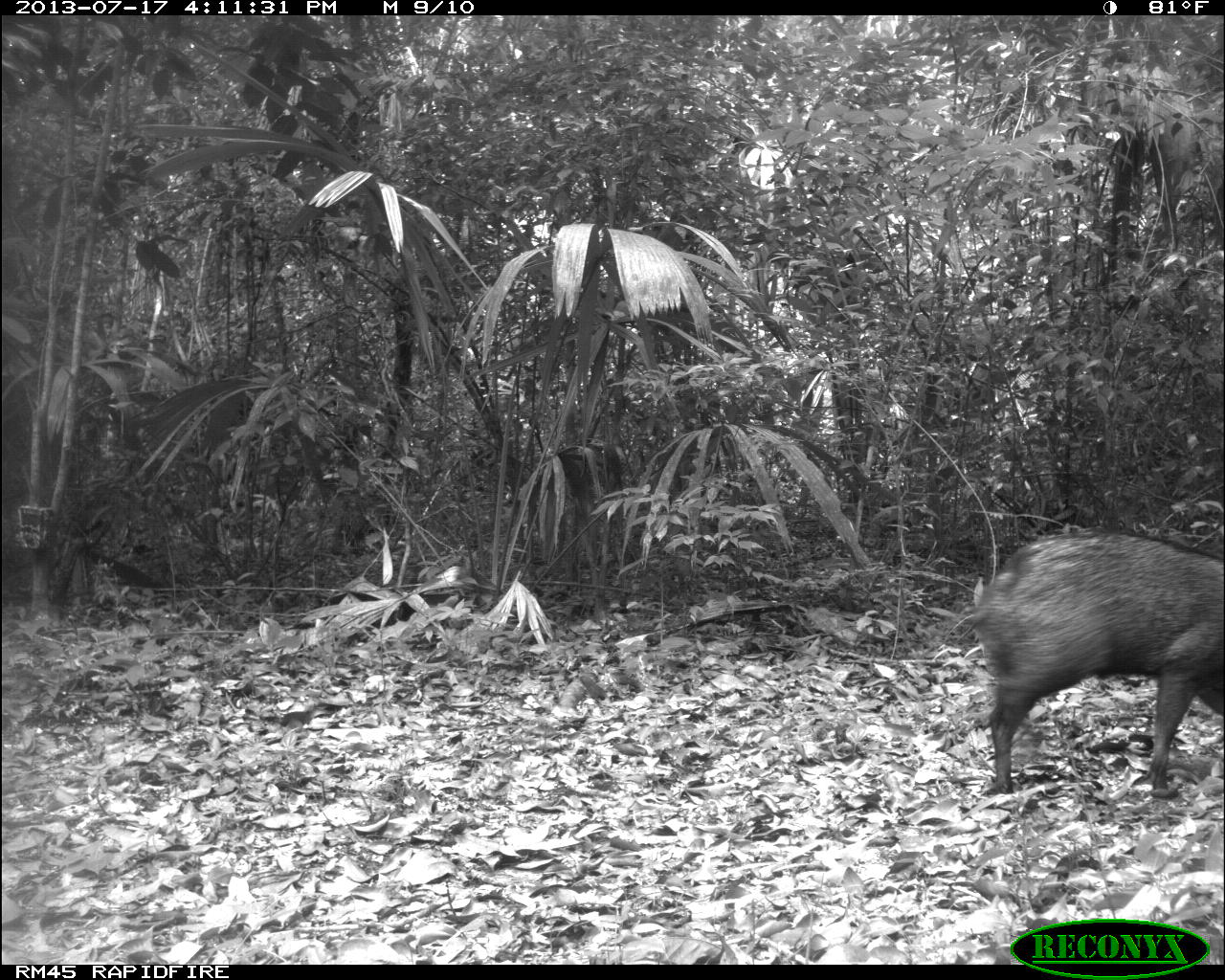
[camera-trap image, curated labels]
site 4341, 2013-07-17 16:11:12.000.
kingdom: Animalia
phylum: Chordata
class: Mammalia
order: Artiodactyla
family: Tayassuidae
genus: Pecari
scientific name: Pecari tajacu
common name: collared peccary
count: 1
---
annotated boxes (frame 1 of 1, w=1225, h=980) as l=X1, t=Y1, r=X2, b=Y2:
pecari tajacu: l=962, t=527, r=1223, b=794